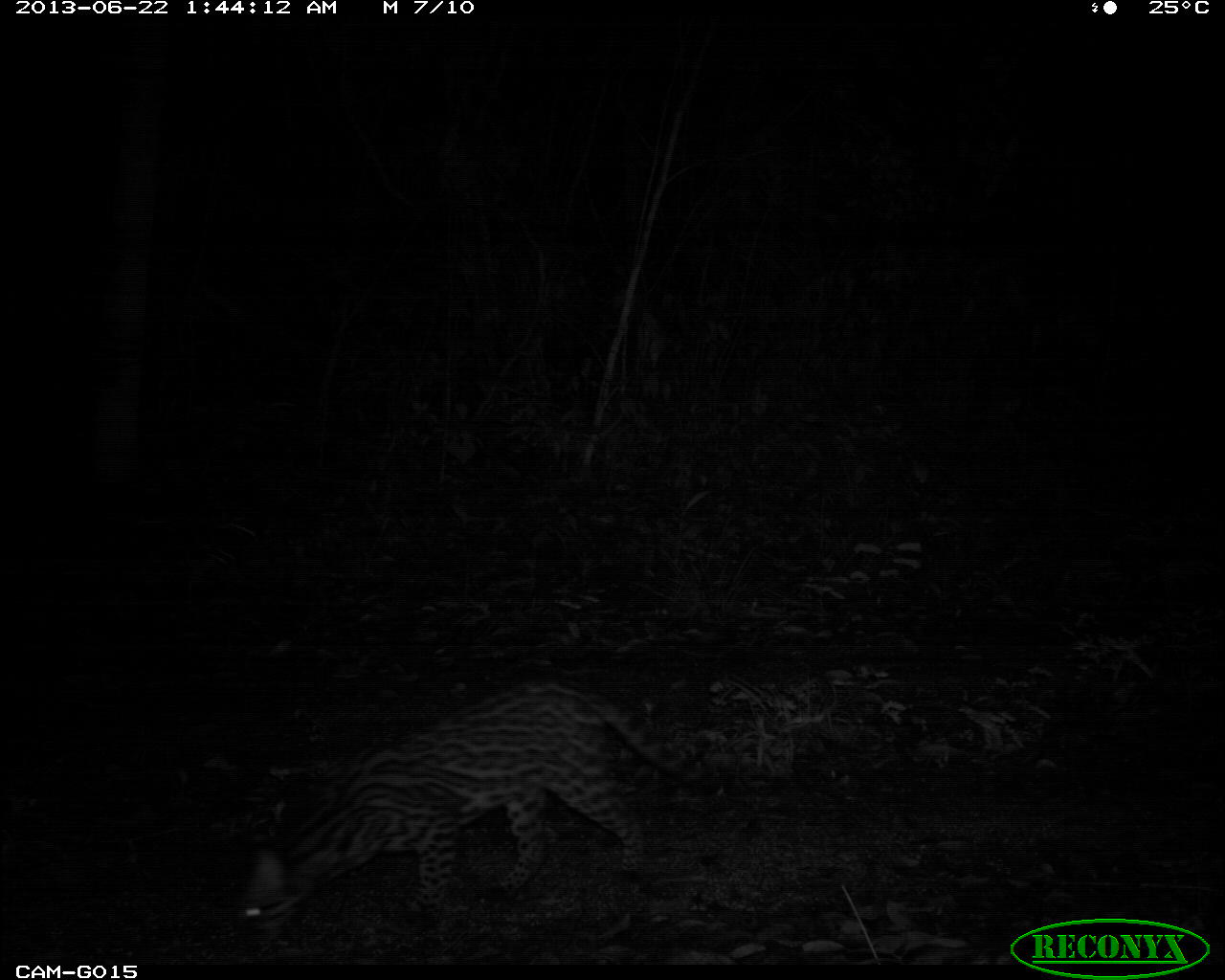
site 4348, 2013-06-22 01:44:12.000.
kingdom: Animalia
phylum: Chordata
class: Mammalia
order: Carnivora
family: Felidae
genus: Leopardus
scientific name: Leopardus pardalis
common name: ocelot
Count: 1.